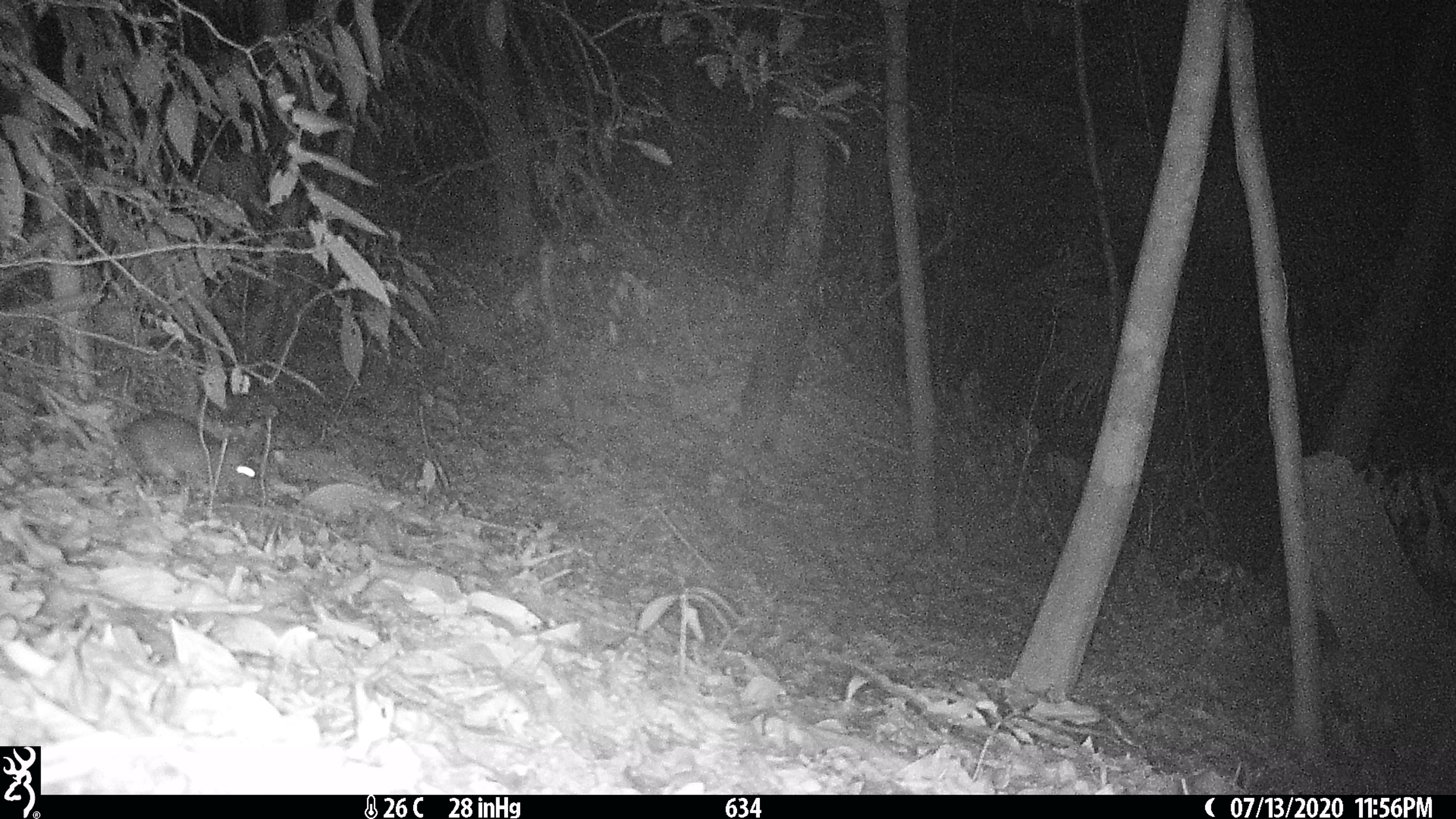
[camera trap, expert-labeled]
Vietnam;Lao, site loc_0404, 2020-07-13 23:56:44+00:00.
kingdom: Animalia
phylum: Chordata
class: Mammalia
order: Rodentia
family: Muridae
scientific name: Muridae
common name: old-world mice and rats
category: unidentified murid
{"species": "unidentified murid (old-world mice and rats) (Muridae)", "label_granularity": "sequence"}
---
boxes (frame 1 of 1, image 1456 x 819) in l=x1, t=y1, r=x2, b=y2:
unidentified murid: l=118, t=409, r=256, b=504